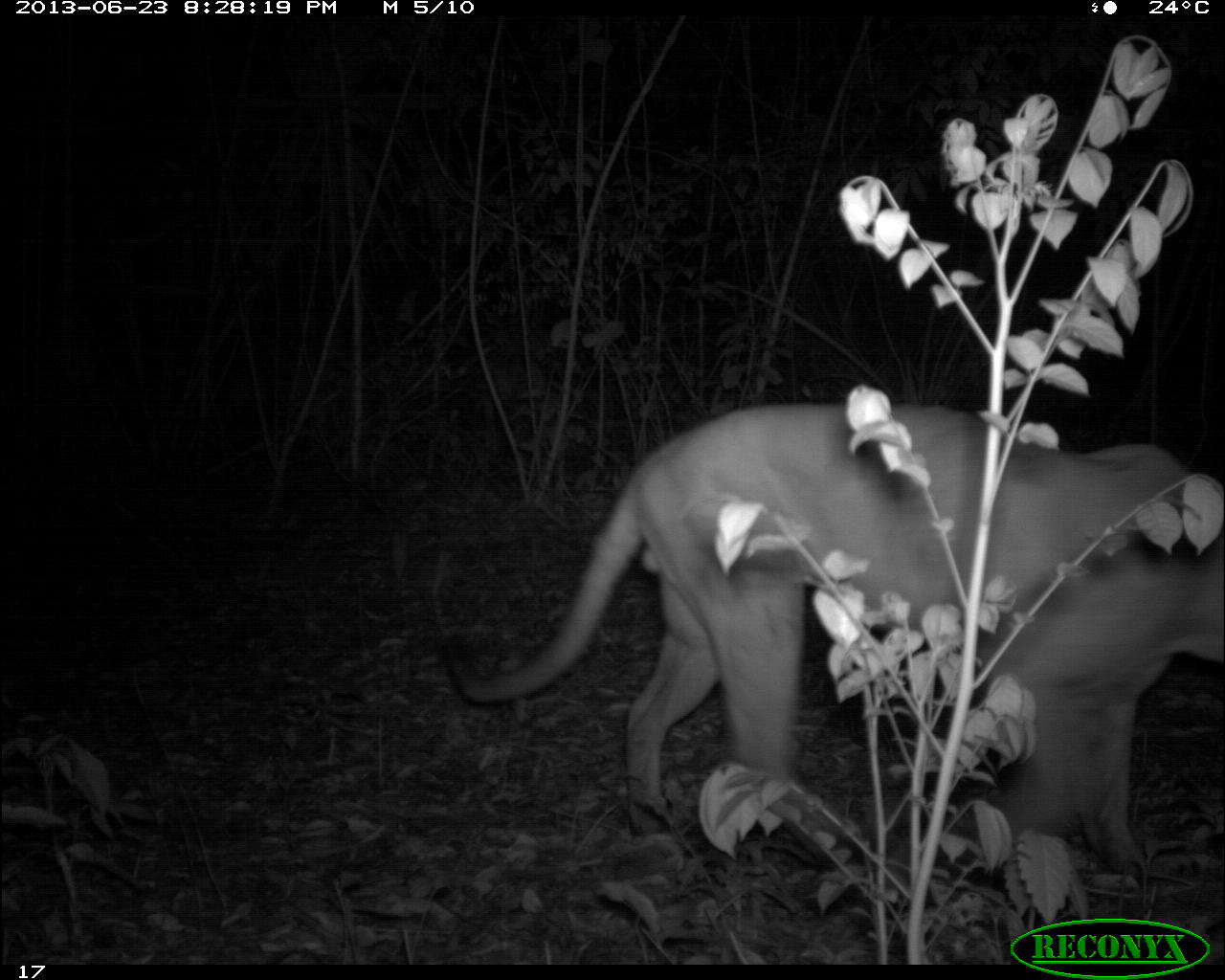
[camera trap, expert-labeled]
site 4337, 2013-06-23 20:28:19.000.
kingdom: Animalia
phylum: Chordata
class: Mammalia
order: Carnivora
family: Felidae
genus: Puma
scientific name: Puma concolor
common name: mountain lion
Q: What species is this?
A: Puma concolor (mountain lion).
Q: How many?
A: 1.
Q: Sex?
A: Male.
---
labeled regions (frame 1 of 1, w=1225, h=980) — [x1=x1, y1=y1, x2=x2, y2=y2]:
puma concolor: [x1=460, y1=400, x2=1217, y2=875]